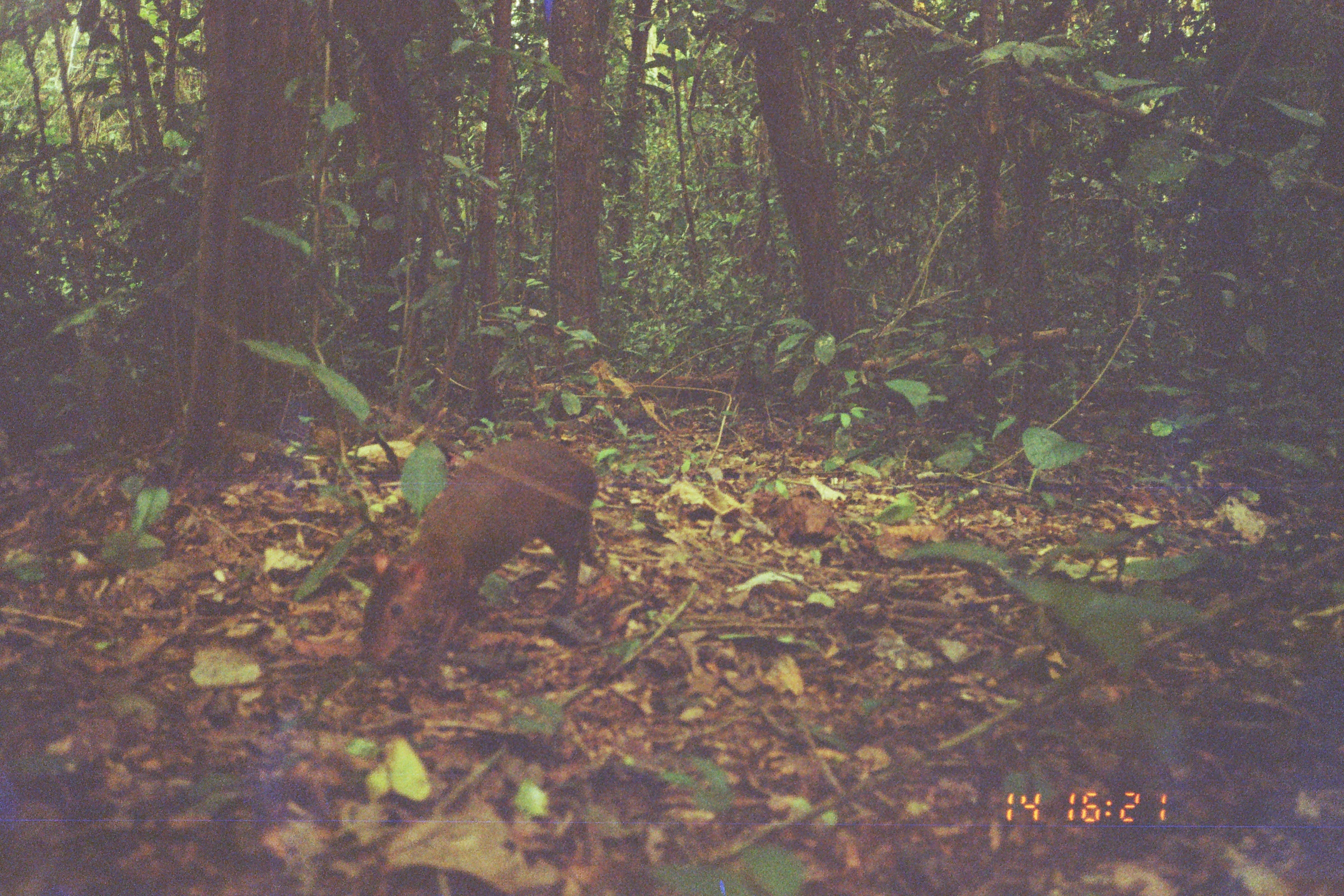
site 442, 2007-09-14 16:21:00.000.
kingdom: Animalia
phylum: Chordata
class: Mammalia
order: Rodentia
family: Dasyproctidae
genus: Dasyprocta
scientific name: Dasyprocta punctata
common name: central american agouti